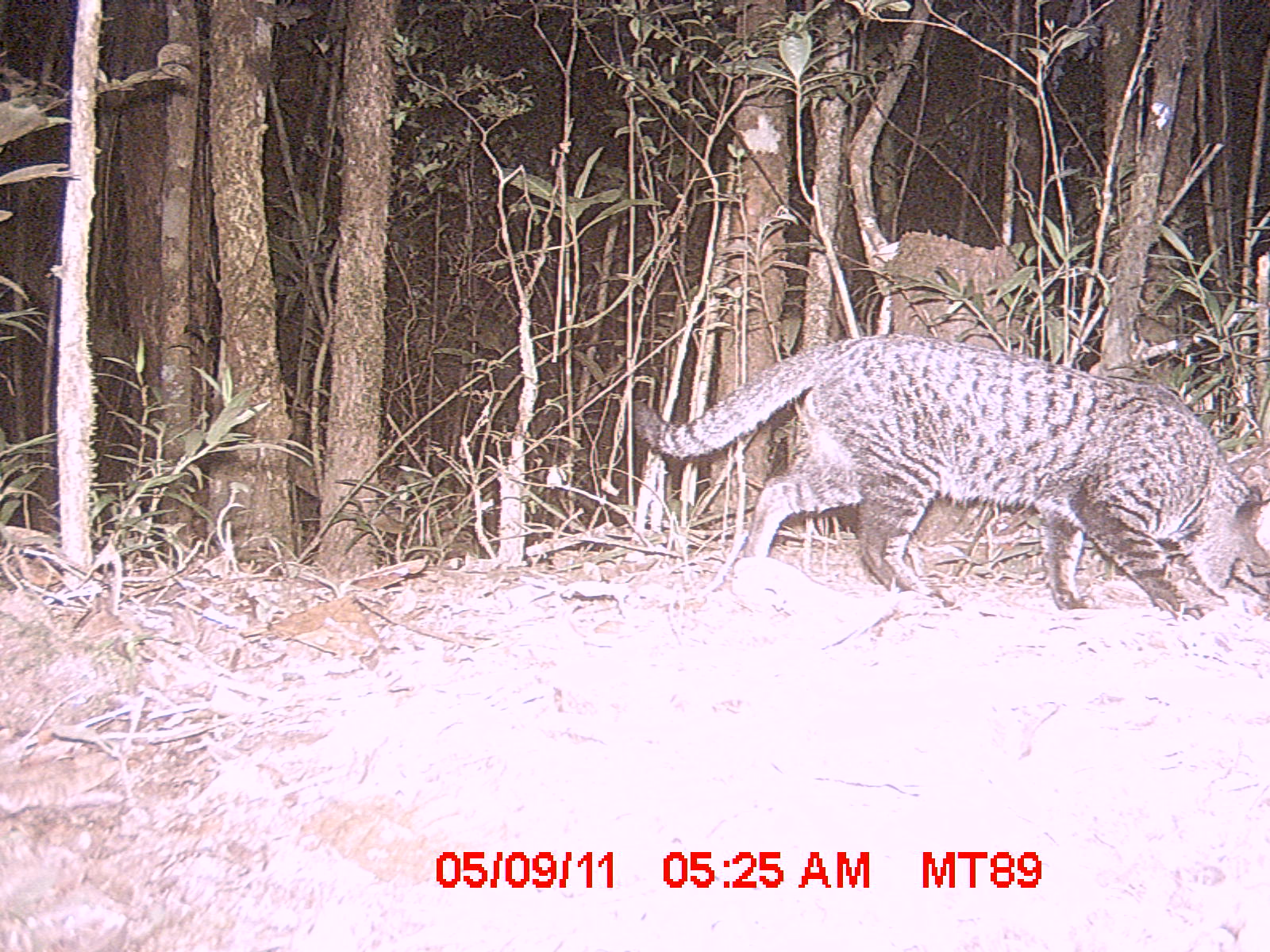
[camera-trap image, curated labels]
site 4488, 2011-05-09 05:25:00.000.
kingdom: Animalia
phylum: Chordata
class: Mammalia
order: Carnivora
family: Felidae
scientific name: Felidae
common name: felids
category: felis sp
Felis sp (felids) (Felidae), count 1.